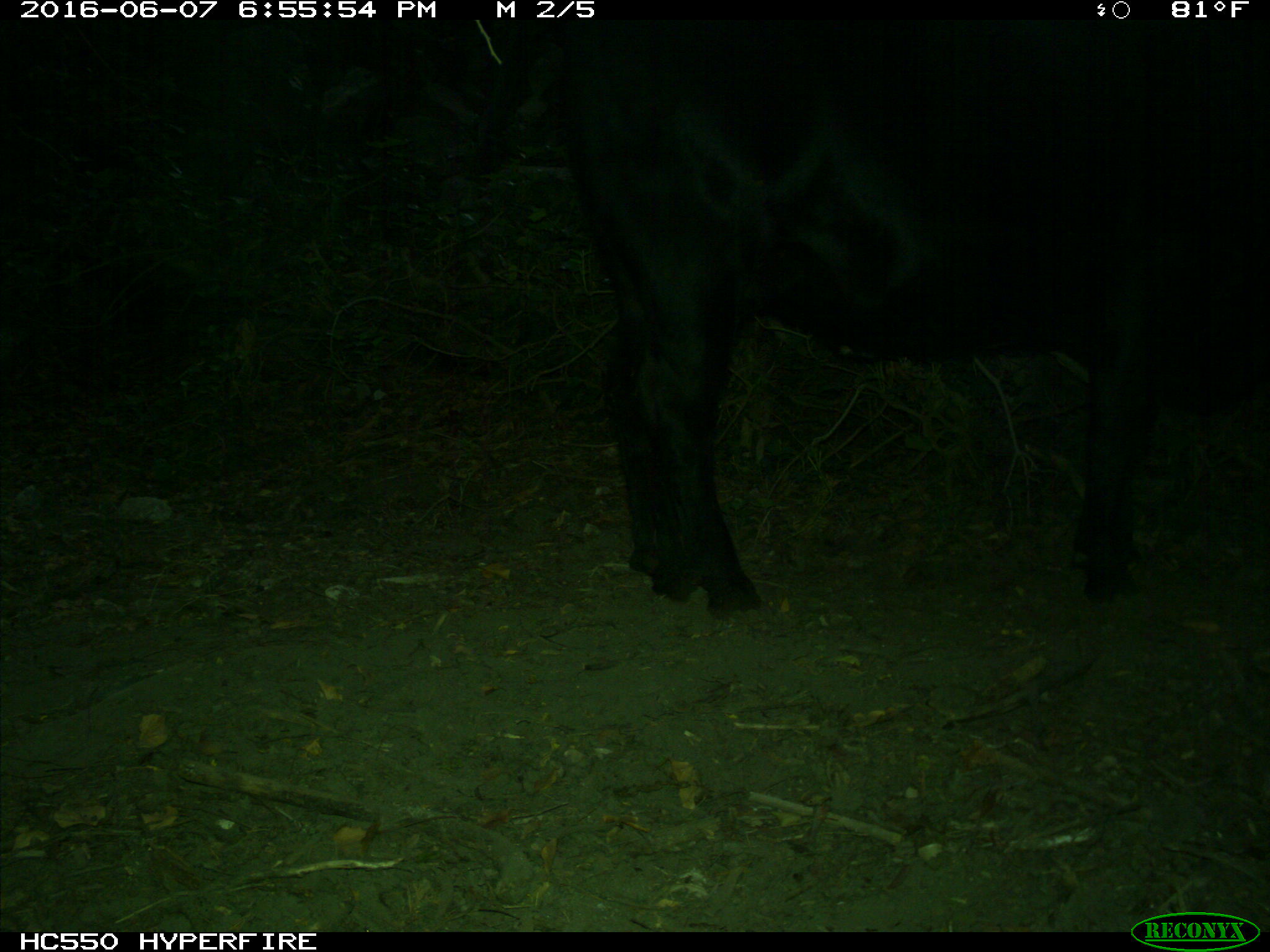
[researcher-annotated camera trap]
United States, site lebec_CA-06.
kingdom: Animalia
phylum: Chordata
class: Mammalia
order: Artiodactyla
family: Bovidae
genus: Bos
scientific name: Bos taurus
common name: domestic cow